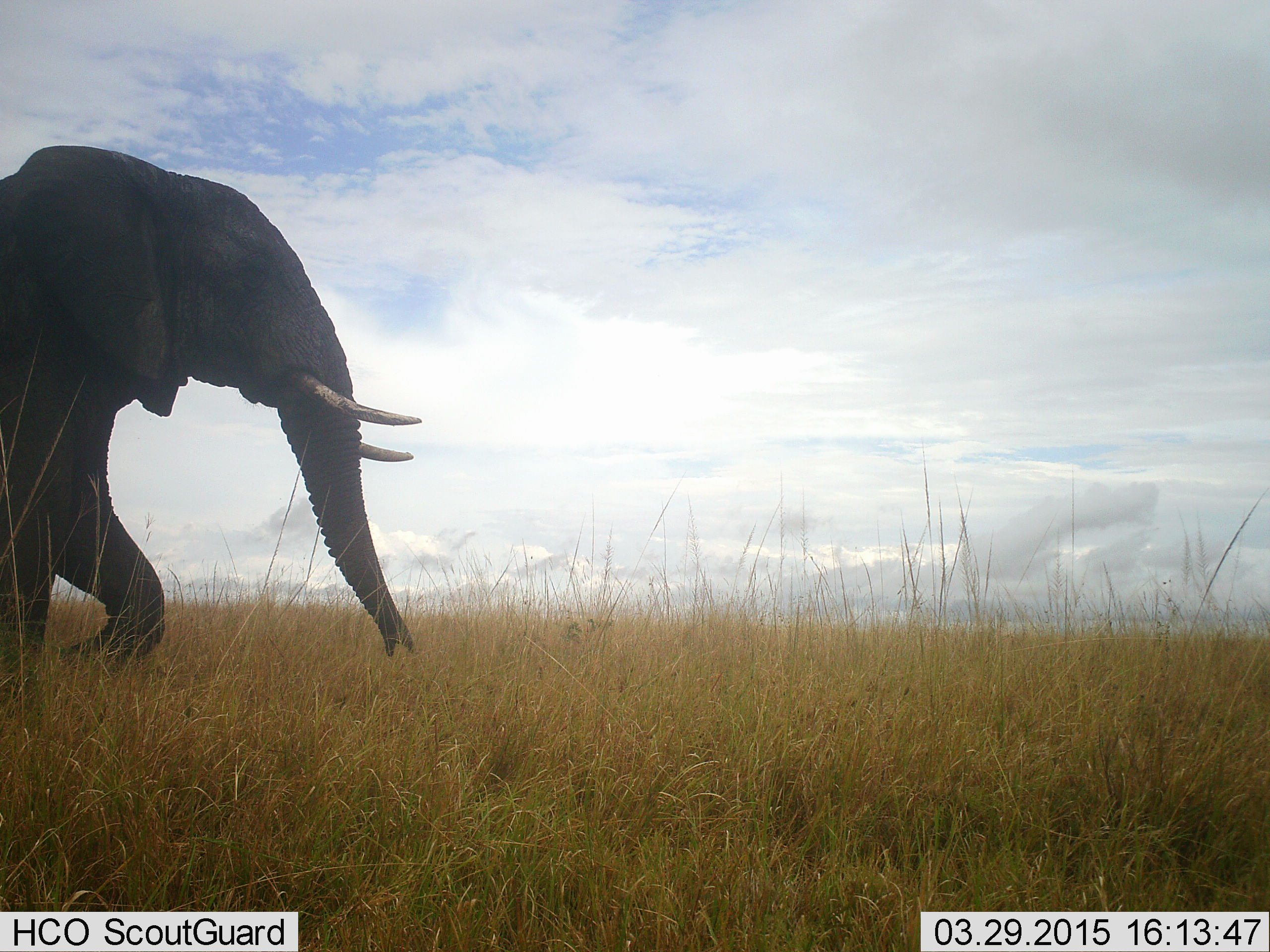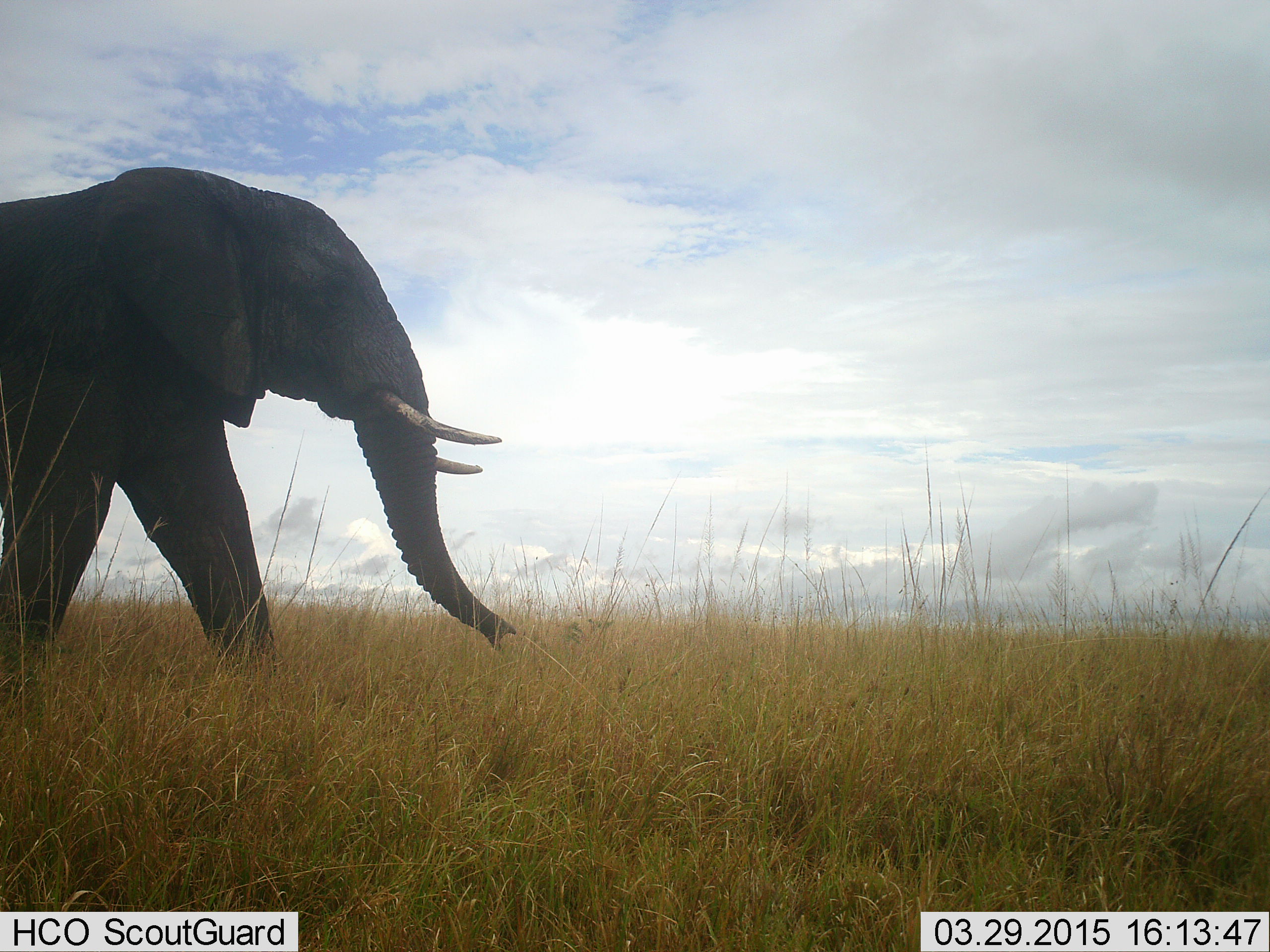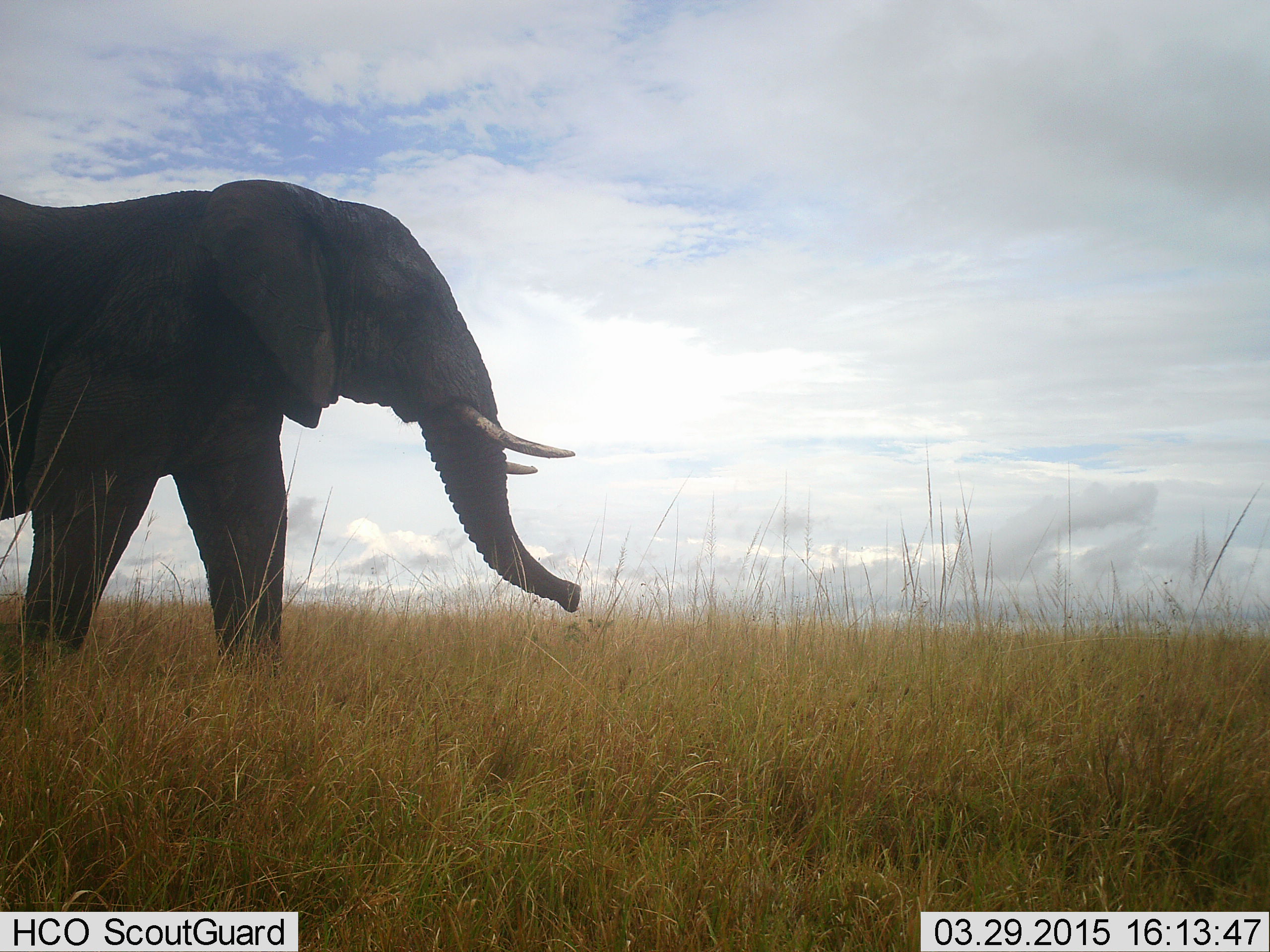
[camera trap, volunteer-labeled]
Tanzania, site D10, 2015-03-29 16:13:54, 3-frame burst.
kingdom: Animalia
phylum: Chordata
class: Mammalia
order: Proboscidea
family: Elephantidae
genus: Loxodonta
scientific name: Loxodonta africana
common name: african bush elephant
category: elephant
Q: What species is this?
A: Elephant (african bush elephant) (Loxodonta africana).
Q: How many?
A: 1.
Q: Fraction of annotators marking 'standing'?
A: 0%.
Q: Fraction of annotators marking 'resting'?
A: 0%.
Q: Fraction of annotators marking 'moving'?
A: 100%.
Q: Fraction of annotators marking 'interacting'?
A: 0%.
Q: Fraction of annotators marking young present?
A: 0%.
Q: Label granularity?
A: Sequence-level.